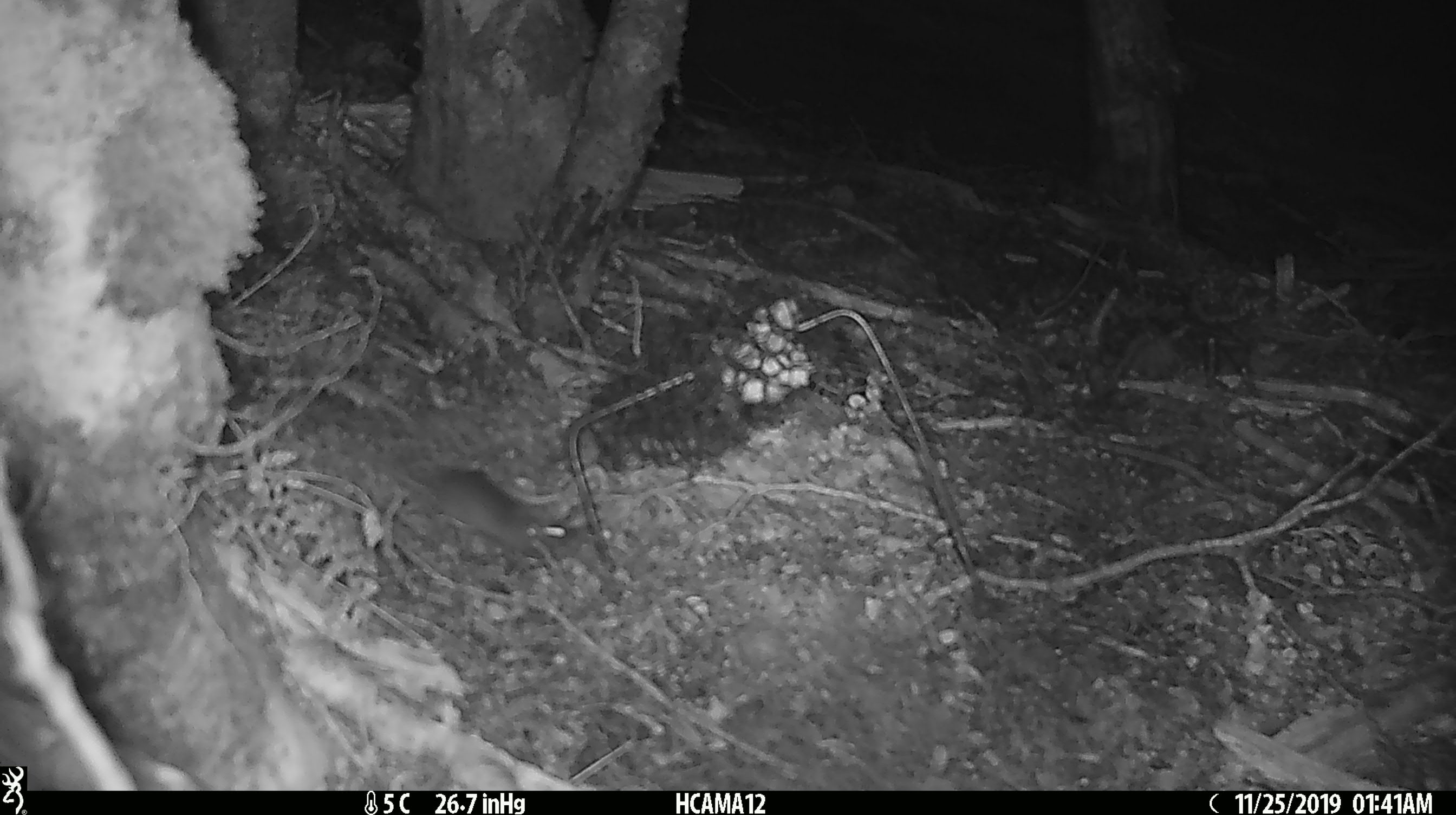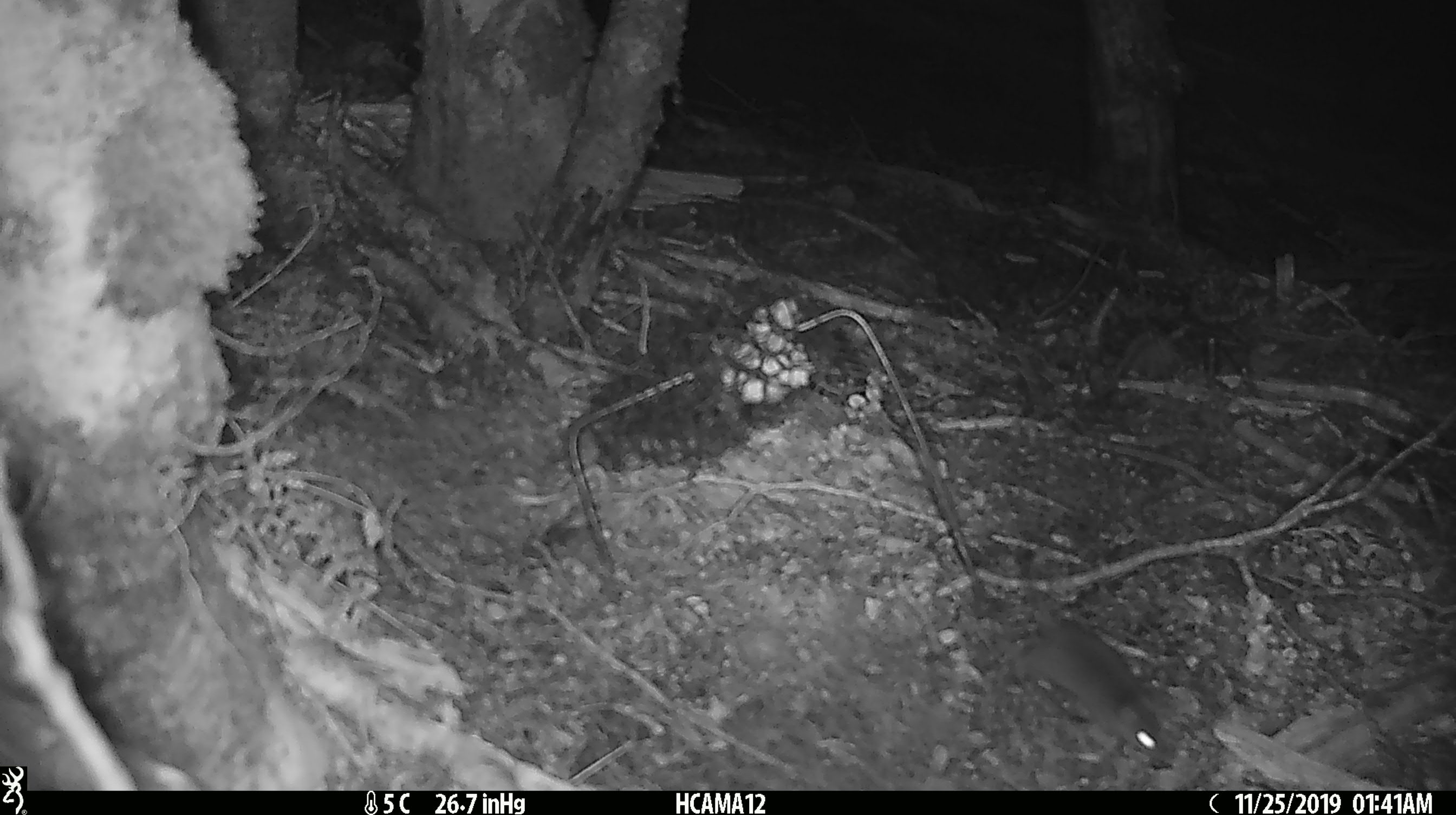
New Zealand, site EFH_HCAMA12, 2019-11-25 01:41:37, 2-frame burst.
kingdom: Animalia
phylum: Chordata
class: Mammalia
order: Rodentia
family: Muridae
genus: Mus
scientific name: Mus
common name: mouse